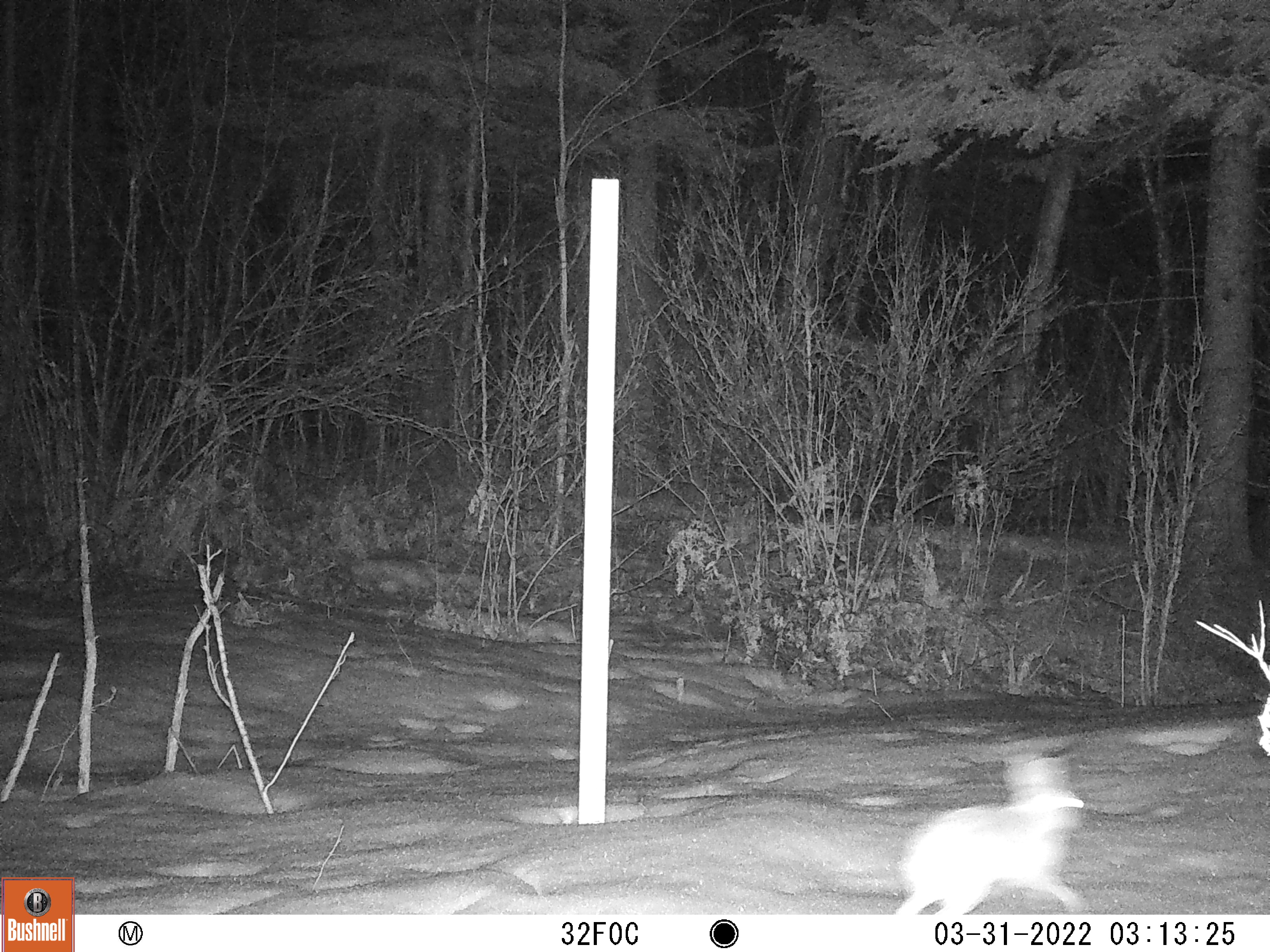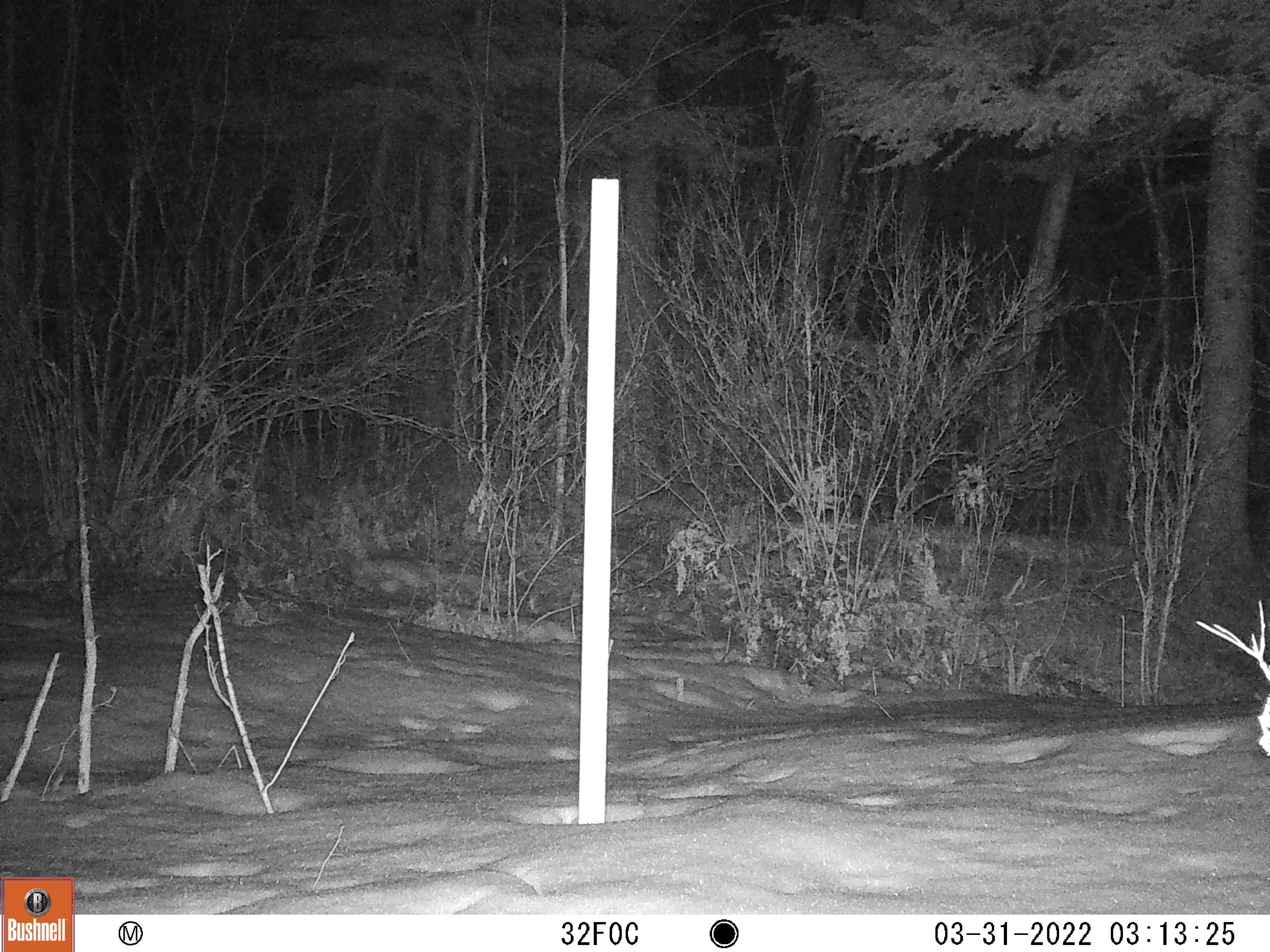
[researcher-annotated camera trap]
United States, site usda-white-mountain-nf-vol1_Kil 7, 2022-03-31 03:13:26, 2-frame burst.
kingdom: Animalia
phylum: Chordata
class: Mammalia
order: Lagomorpha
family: Leporidae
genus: Lepus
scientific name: Lepus americanus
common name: snowshoe hare